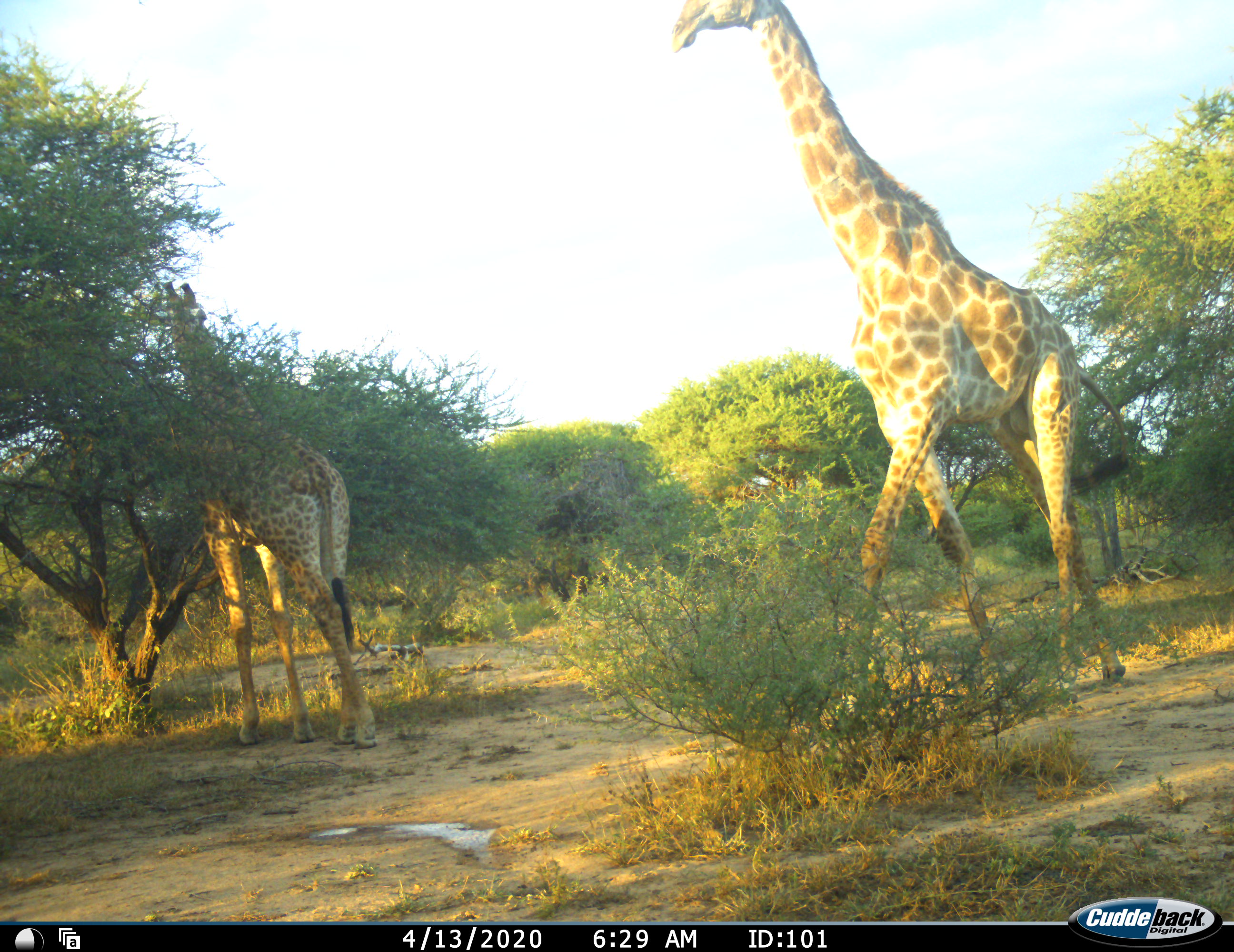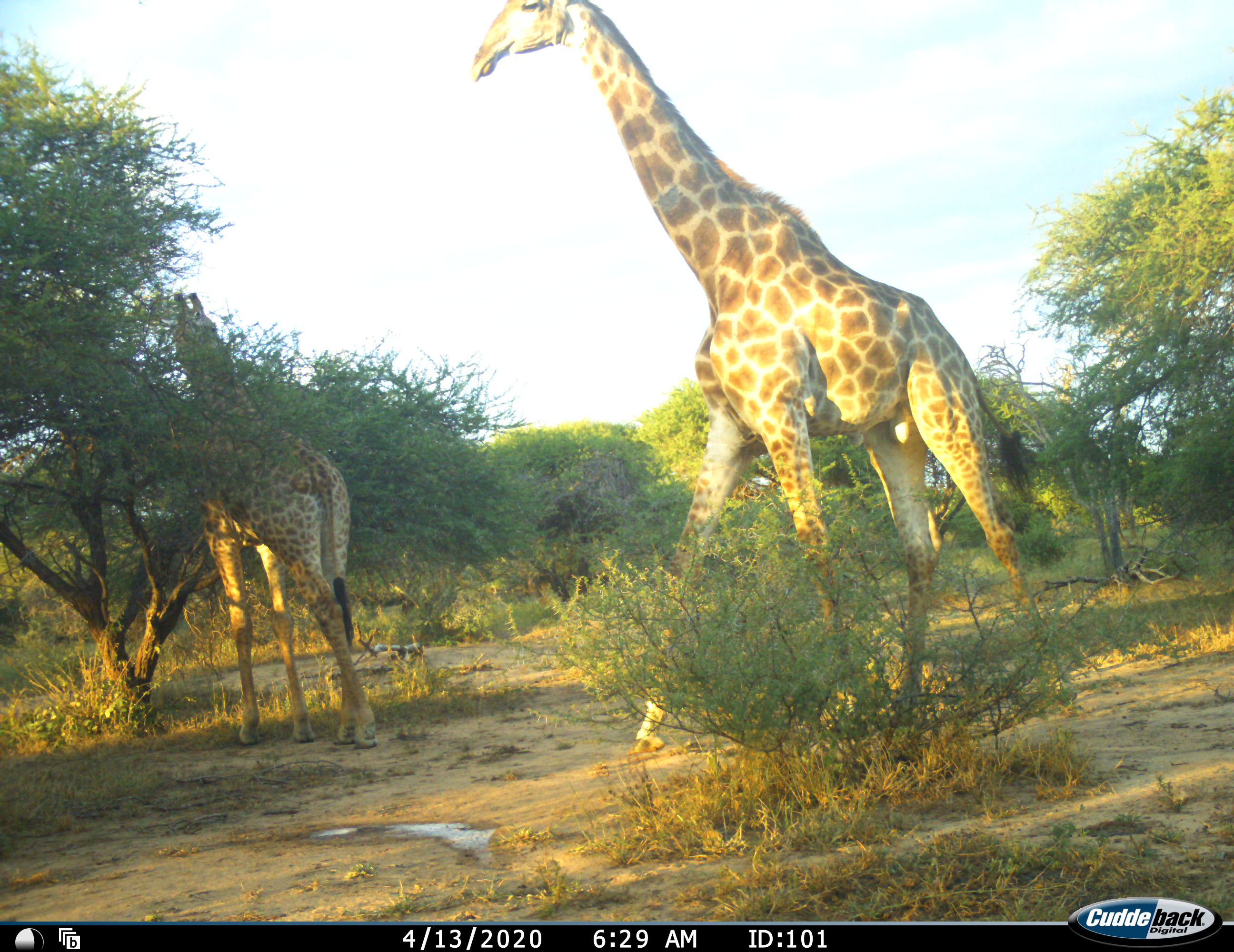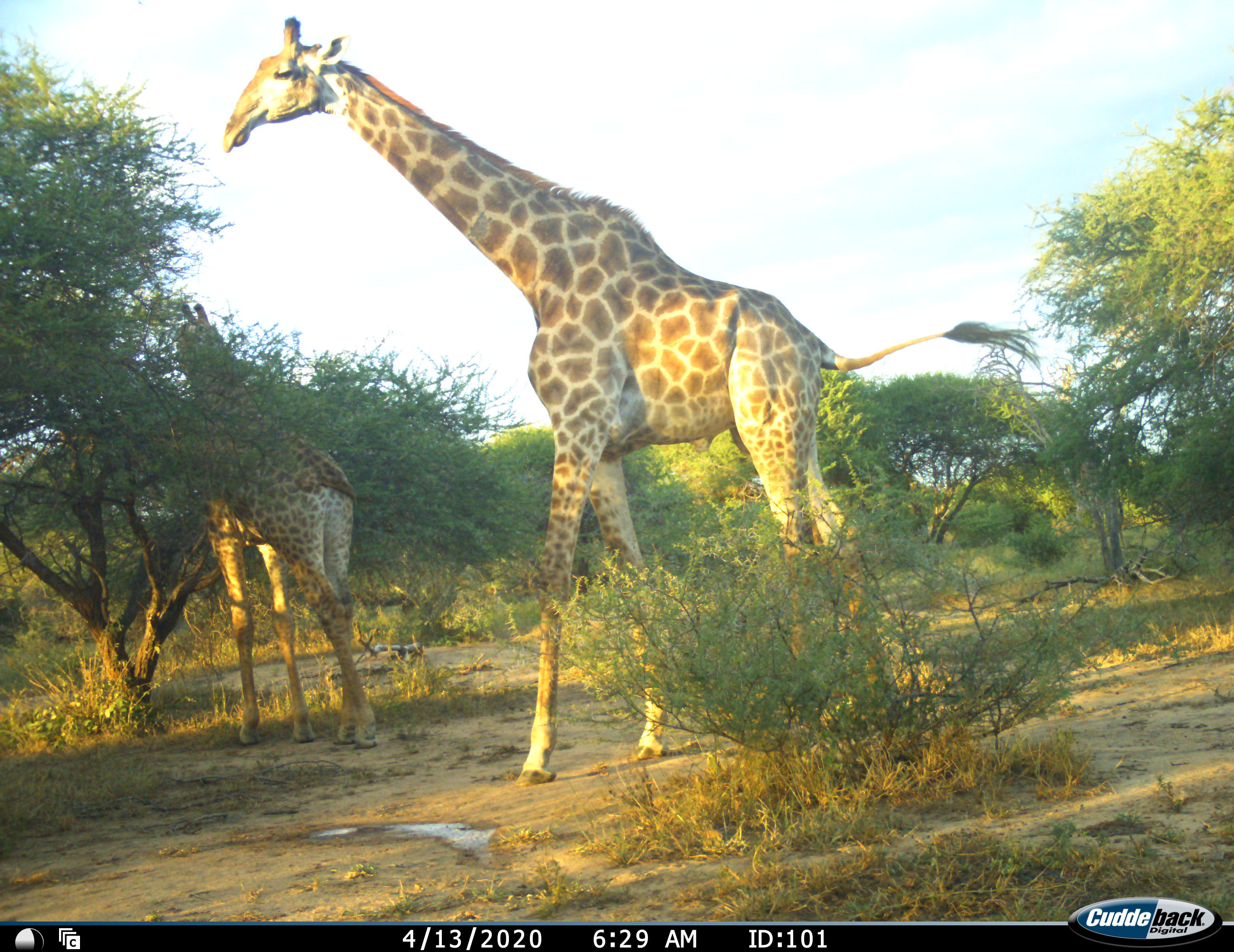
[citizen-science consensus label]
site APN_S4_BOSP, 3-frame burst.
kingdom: Animalia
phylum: Chordata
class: Mammalia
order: Artiodactyla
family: Giraffidae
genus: Giraffa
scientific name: Giraffa camelopardalis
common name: giraffe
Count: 2.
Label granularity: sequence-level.